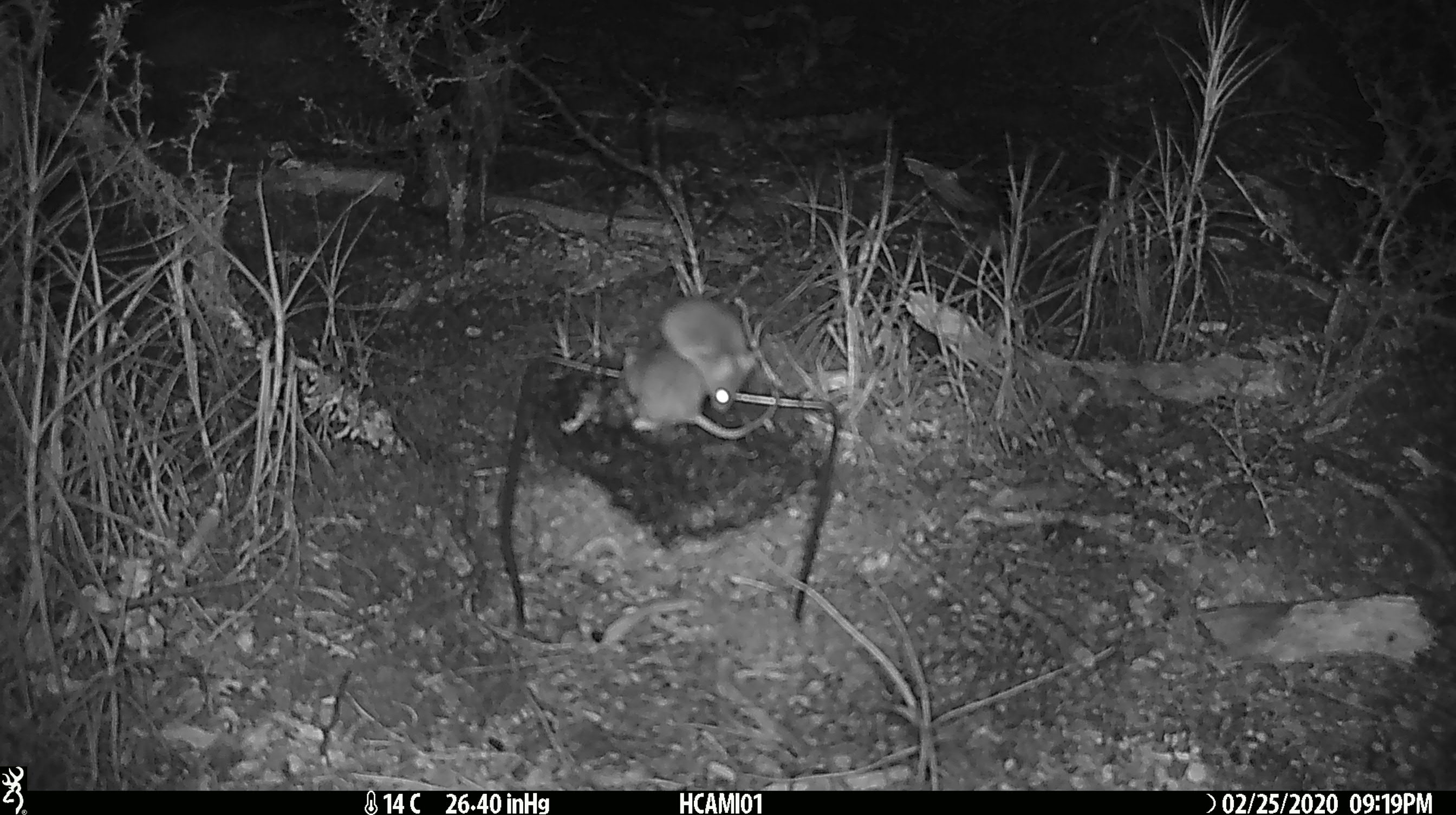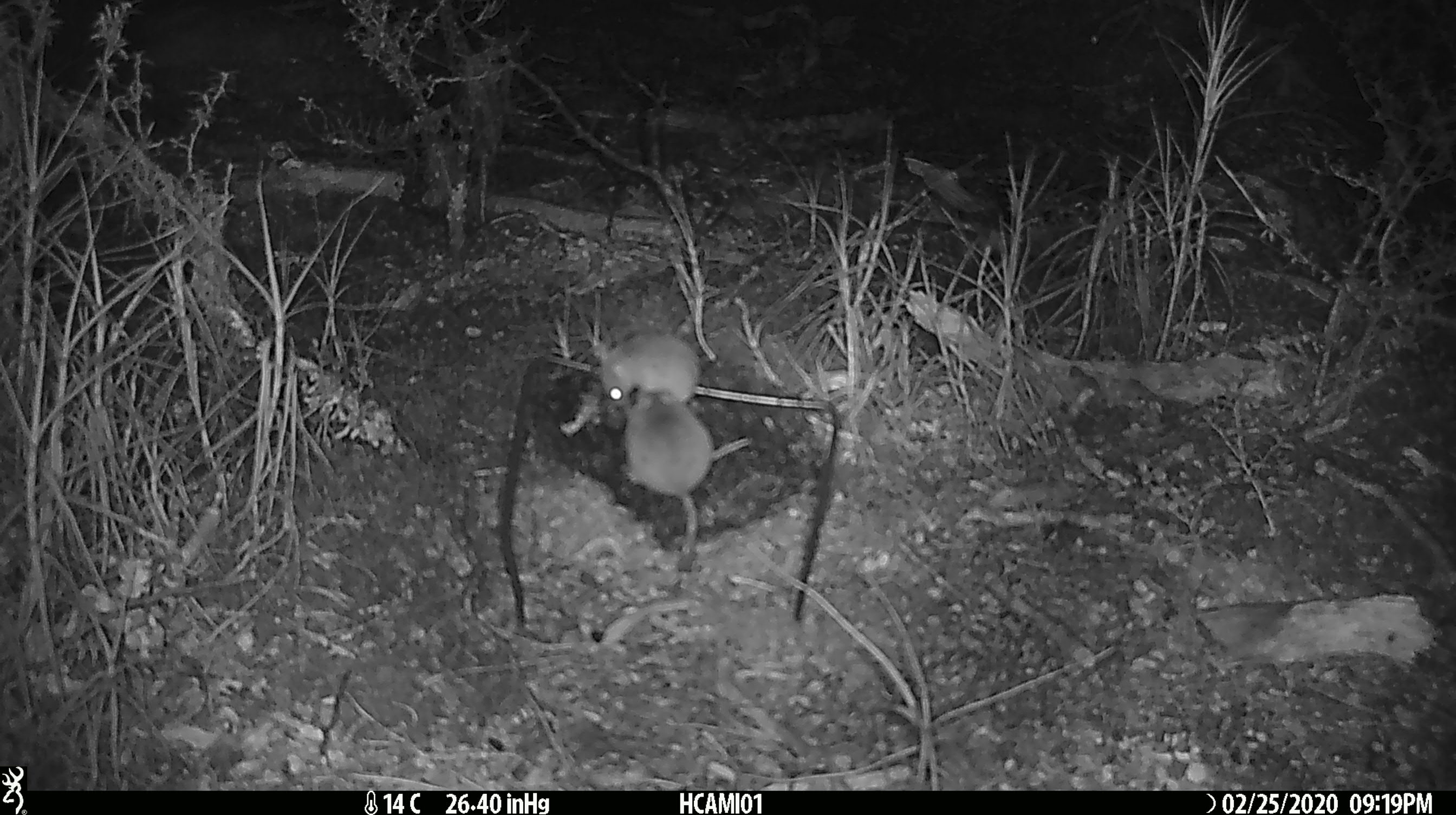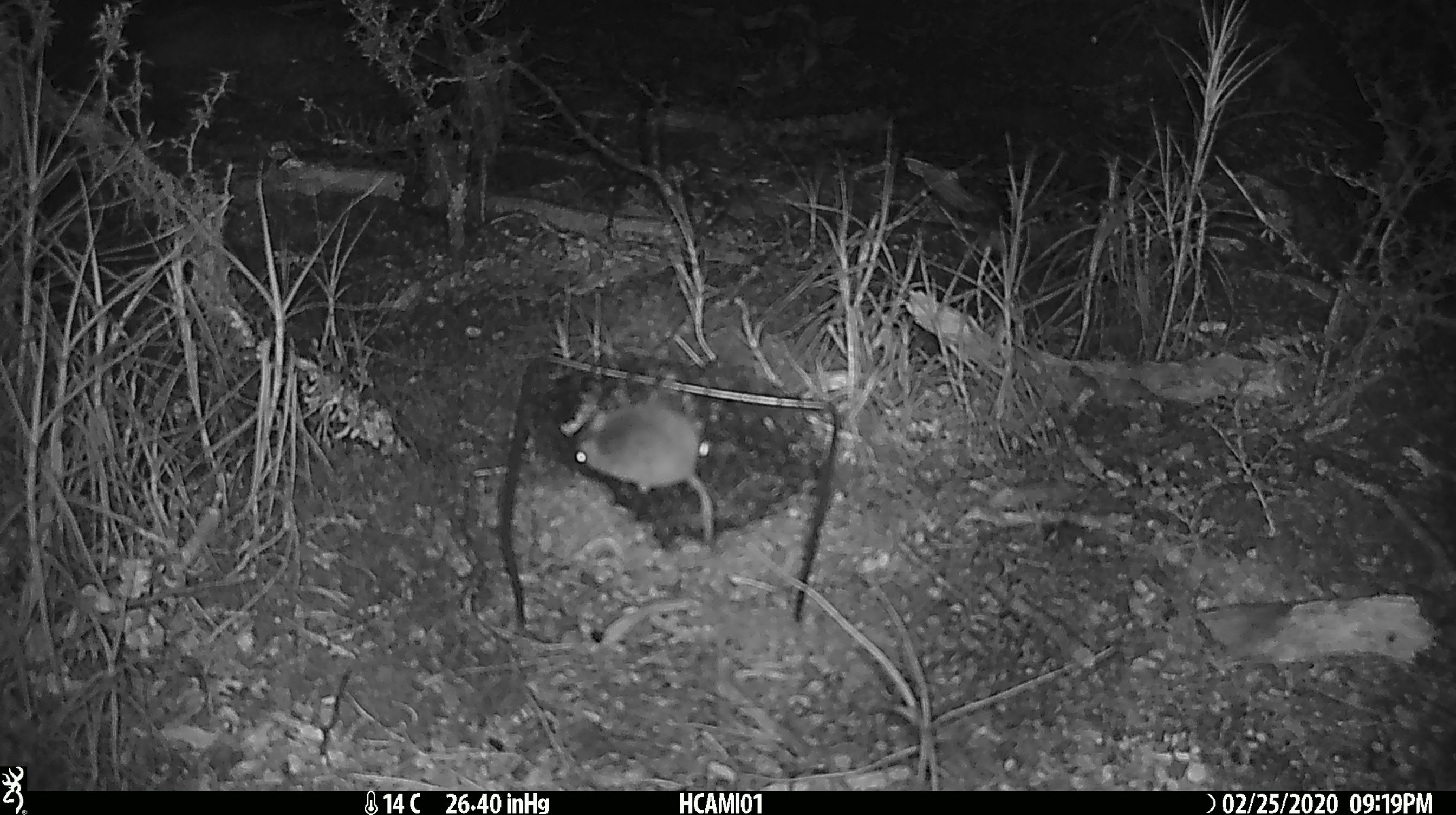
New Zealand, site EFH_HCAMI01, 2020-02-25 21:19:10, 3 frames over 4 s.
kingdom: Animalia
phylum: Chordata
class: Mammalia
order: Rodentia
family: Muridae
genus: Mus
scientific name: Mus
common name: mouse